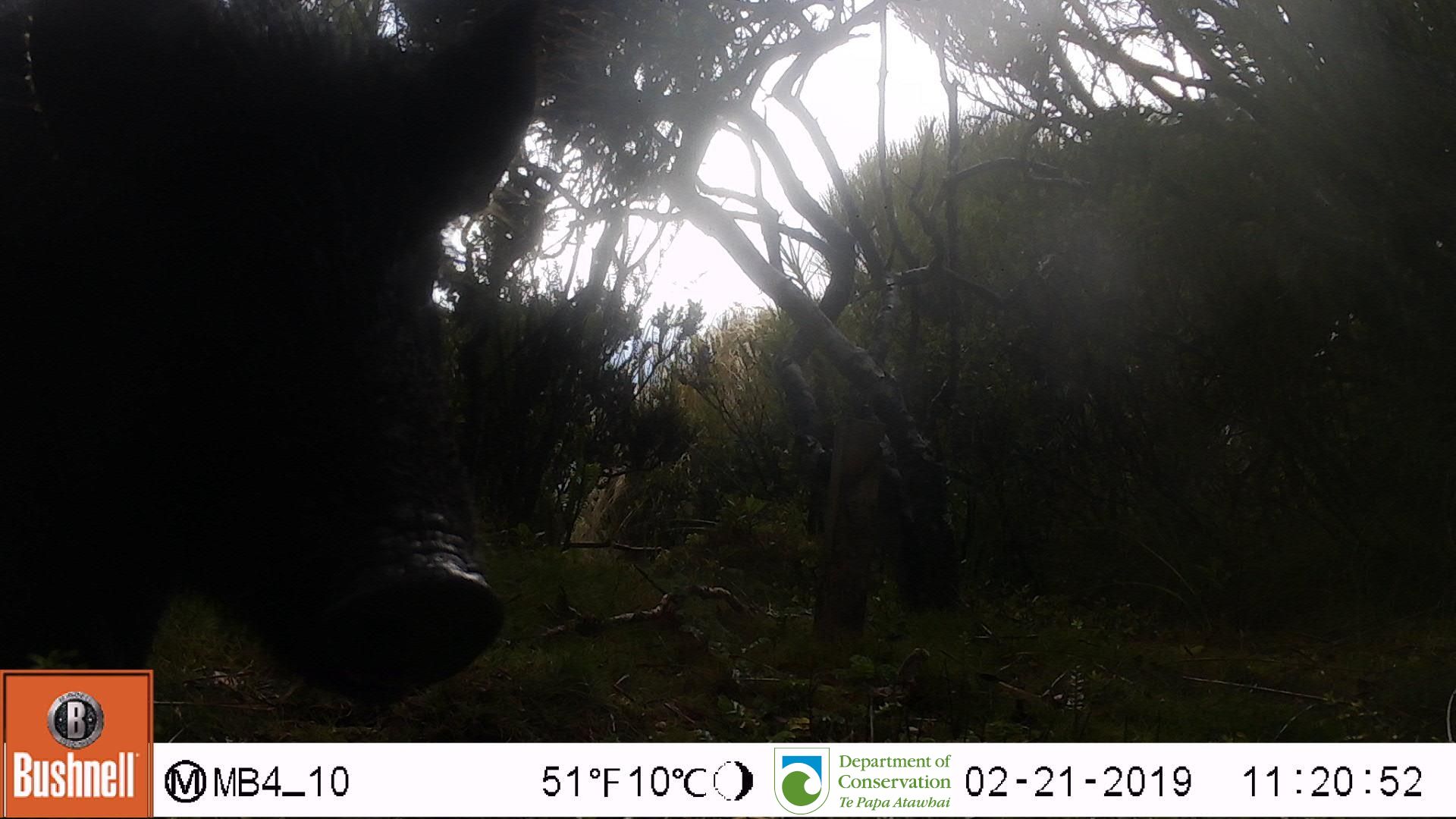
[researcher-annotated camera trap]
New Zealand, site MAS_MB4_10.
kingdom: Animalia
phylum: Chordata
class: Mammalia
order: Artiodactyla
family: Suidae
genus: Sus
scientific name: Sus scrofa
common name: pig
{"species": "pig (Sus scrofa)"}